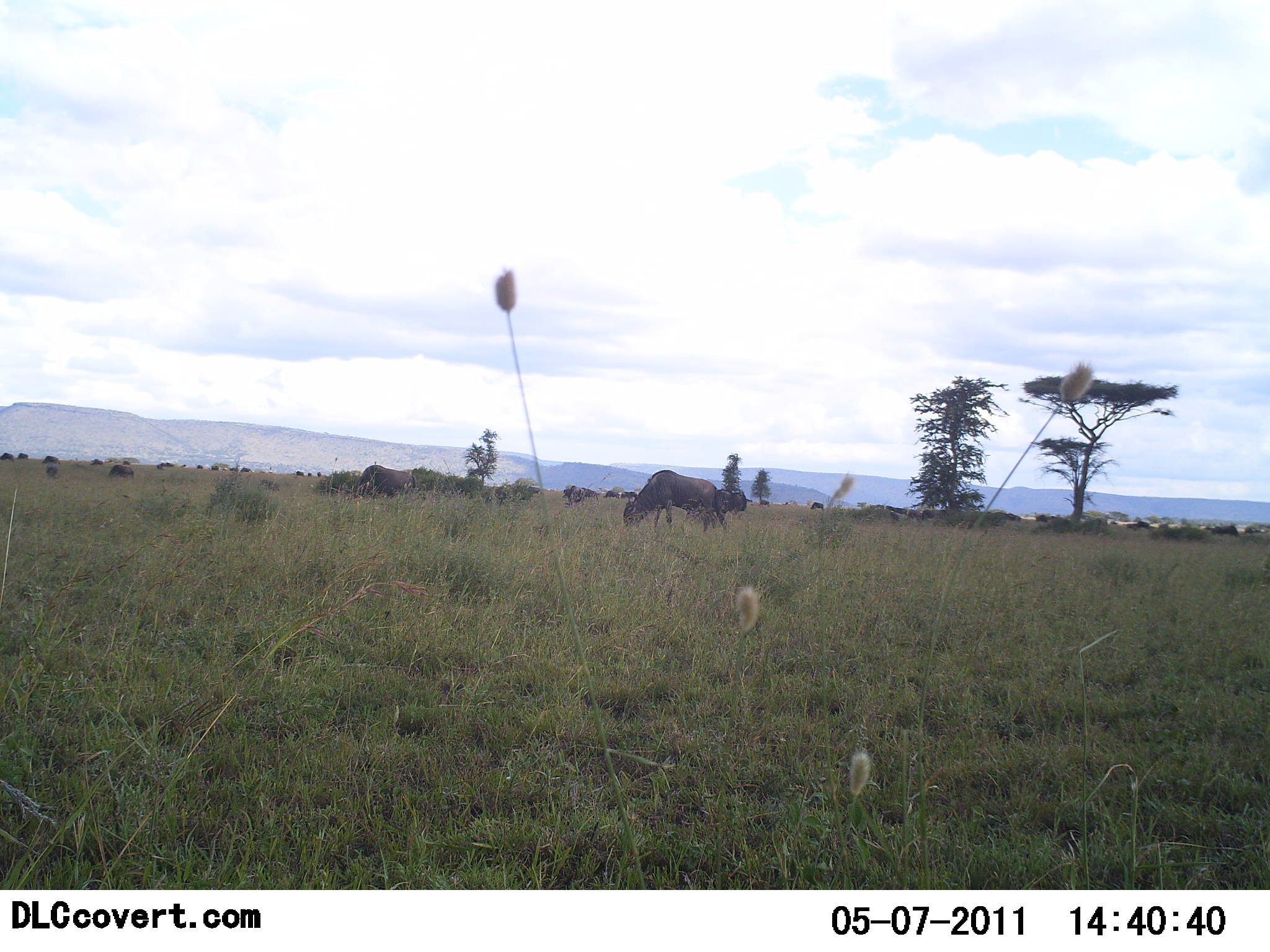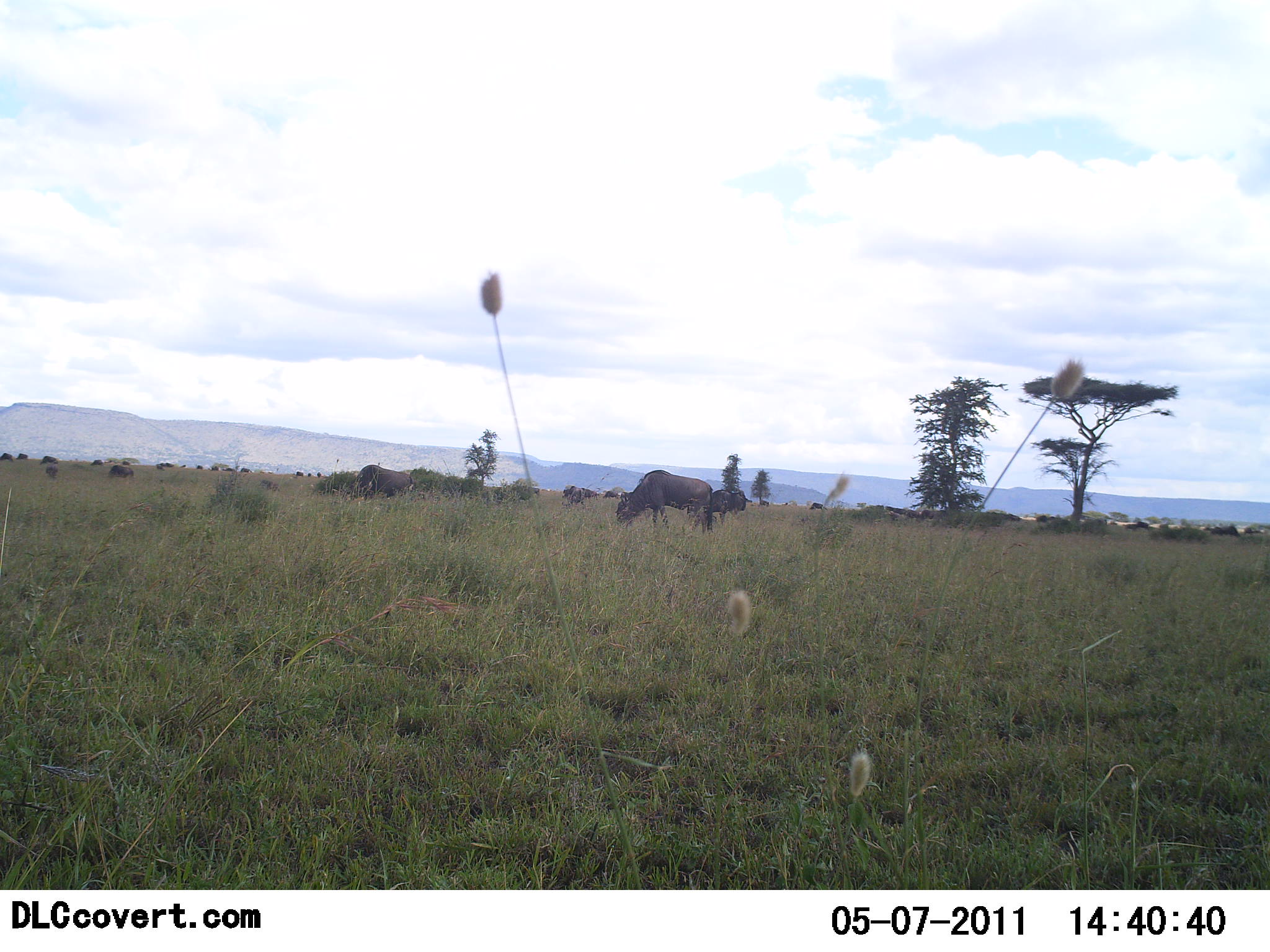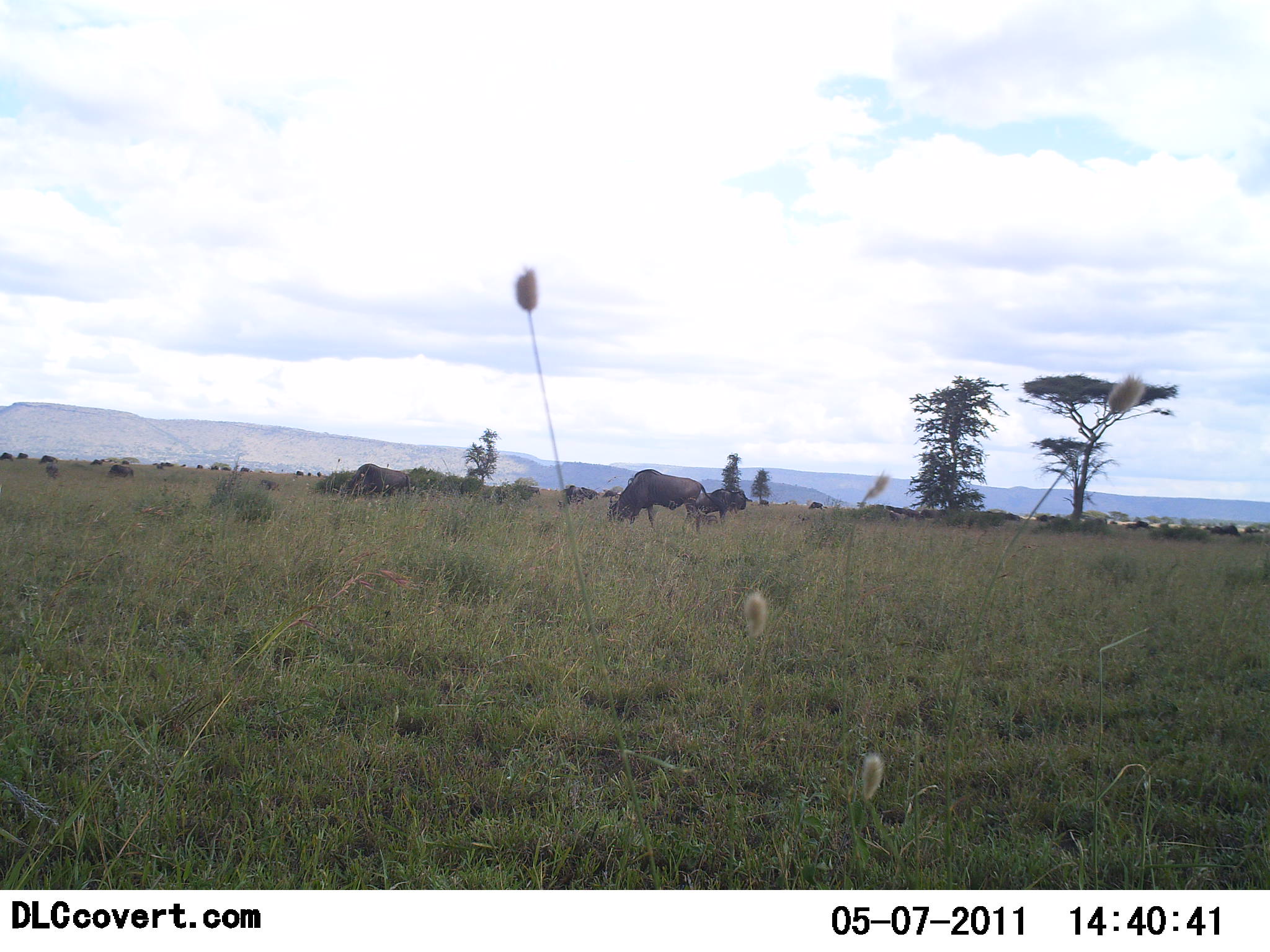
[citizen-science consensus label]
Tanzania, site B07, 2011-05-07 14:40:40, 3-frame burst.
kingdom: Animalia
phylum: Chordata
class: Mammalia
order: Artiodactyla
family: Bovidae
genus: Connochaetes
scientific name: Connochaetes taurinus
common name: blue wildebeest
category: wildebeest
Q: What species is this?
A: Wildebeest (blue wildebeest) (Connochaetes taurinus).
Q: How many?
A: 11-50.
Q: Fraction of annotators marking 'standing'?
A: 55%.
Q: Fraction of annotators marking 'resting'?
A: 0%.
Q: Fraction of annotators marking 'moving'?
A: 36%.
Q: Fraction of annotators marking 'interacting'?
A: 0%.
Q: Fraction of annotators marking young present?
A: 0%.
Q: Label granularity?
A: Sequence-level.